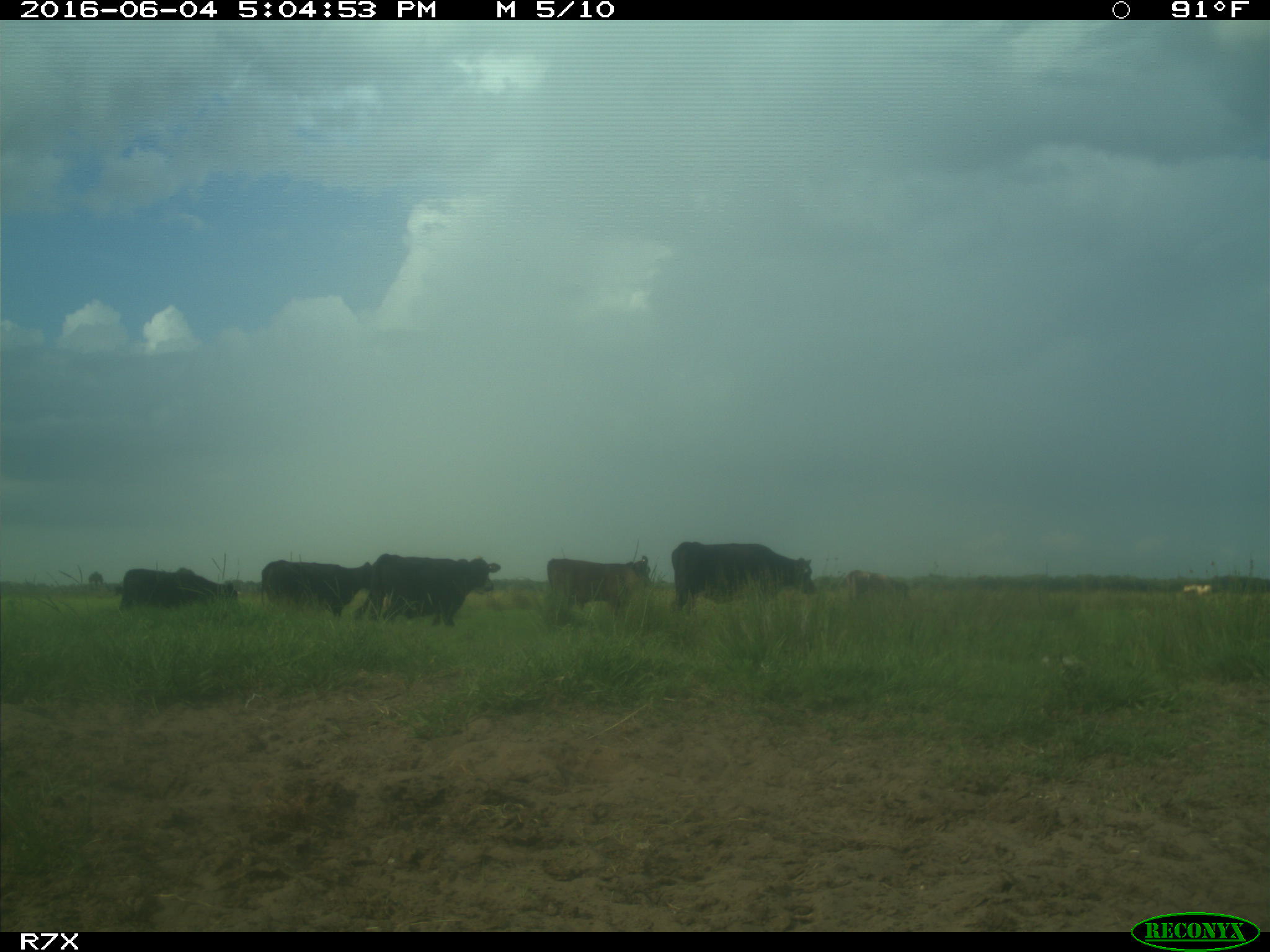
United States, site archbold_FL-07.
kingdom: Animalia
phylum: Chordata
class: Mammalia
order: Artiodactyla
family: Bovidae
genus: Bos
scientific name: Bos taurus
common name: domestic cow